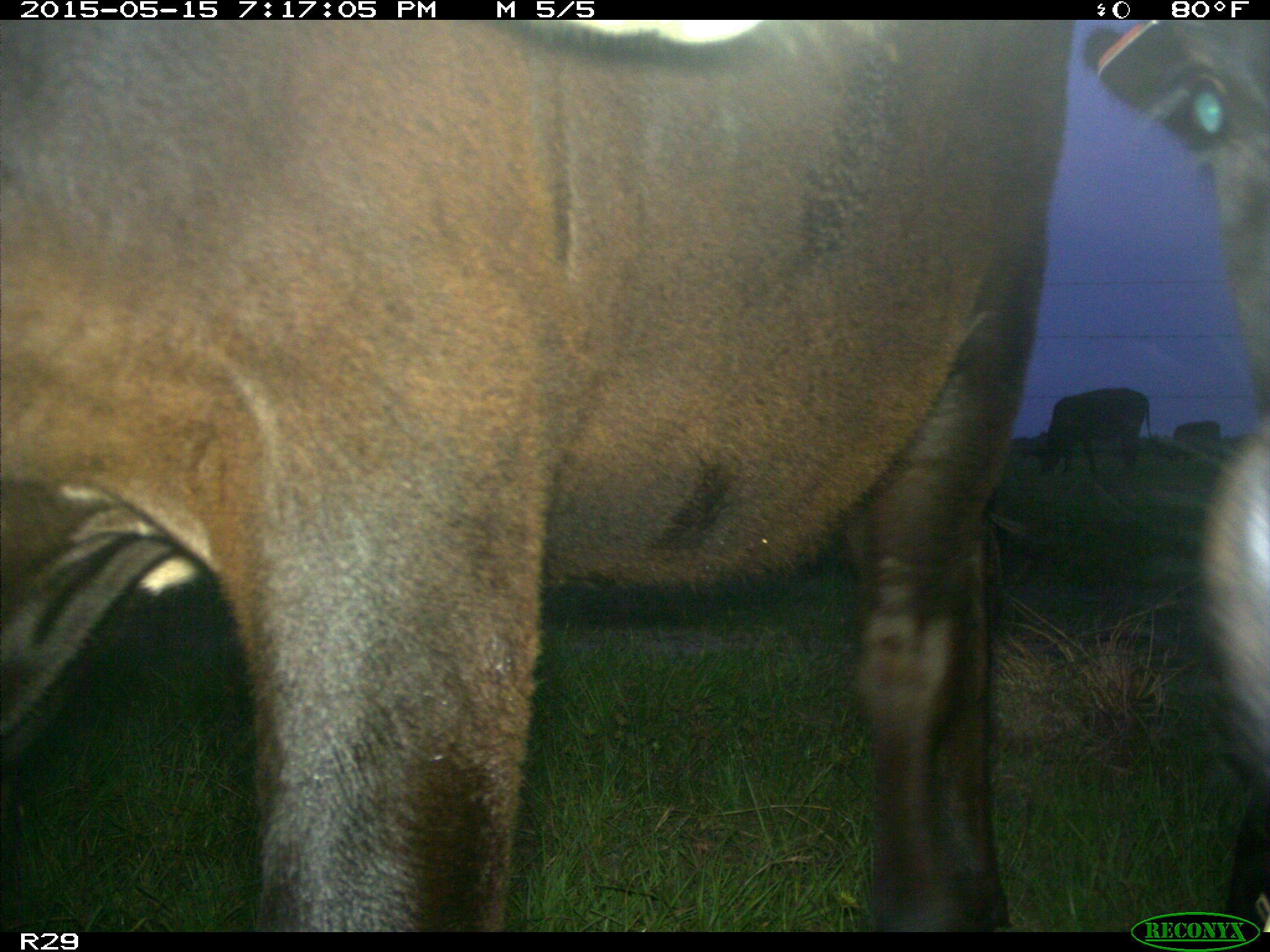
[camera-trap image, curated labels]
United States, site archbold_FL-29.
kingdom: Animalia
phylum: Chordata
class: Mammalia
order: Artiodactyla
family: Bovidae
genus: Bos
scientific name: Bos taurus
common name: domestic cow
Bos taurus (domestic cow).